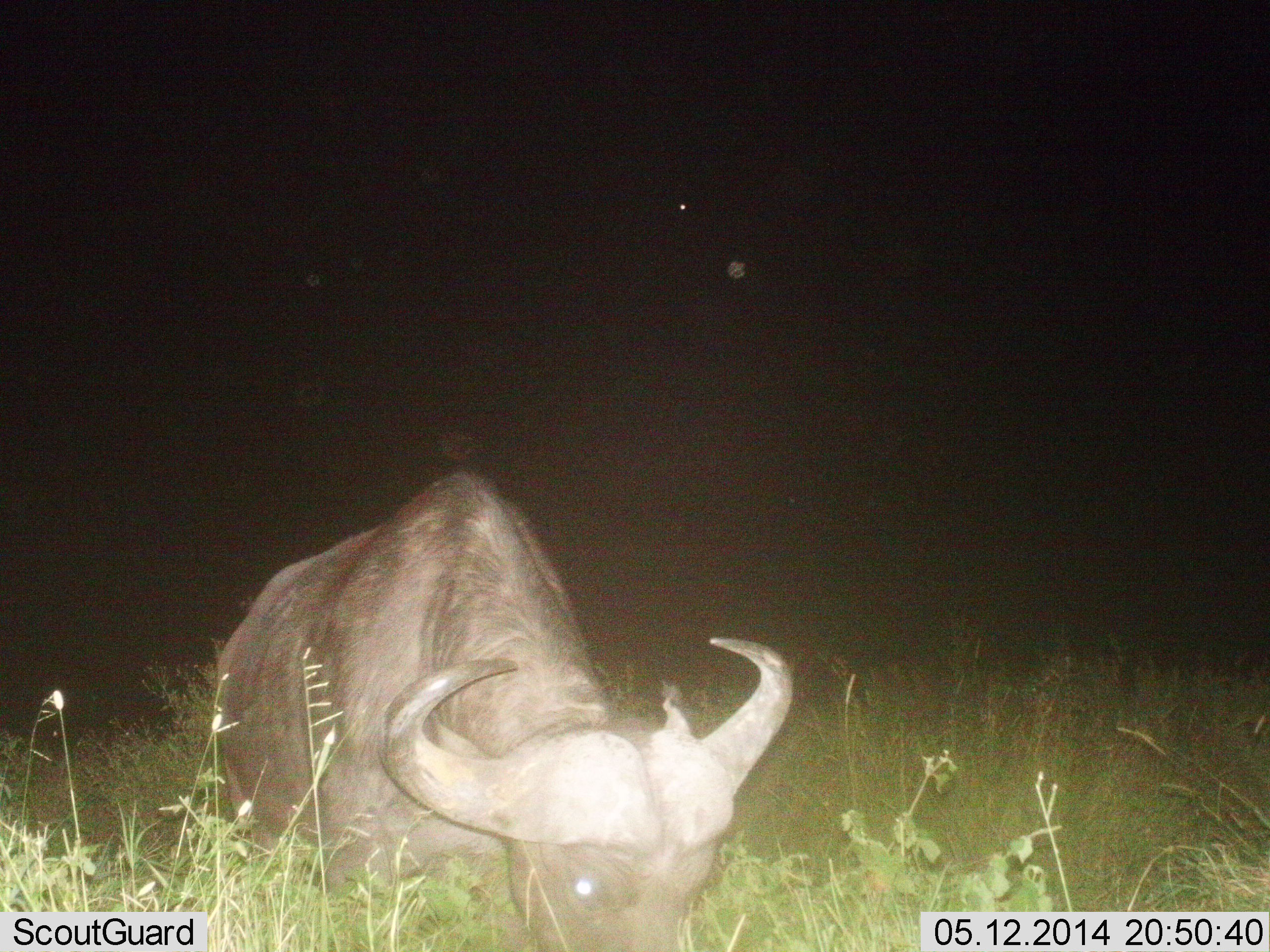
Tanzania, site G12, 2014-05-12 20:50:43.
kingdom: Animalia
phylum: Chordata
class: Mammalia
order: Artiodactyla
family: Bovidae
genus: Syncerus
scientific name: Syncerus caffer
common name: cape buffalo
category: buffalo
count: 1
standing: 0%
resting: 0%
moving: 0%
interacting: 0%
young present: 0%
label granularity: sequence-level